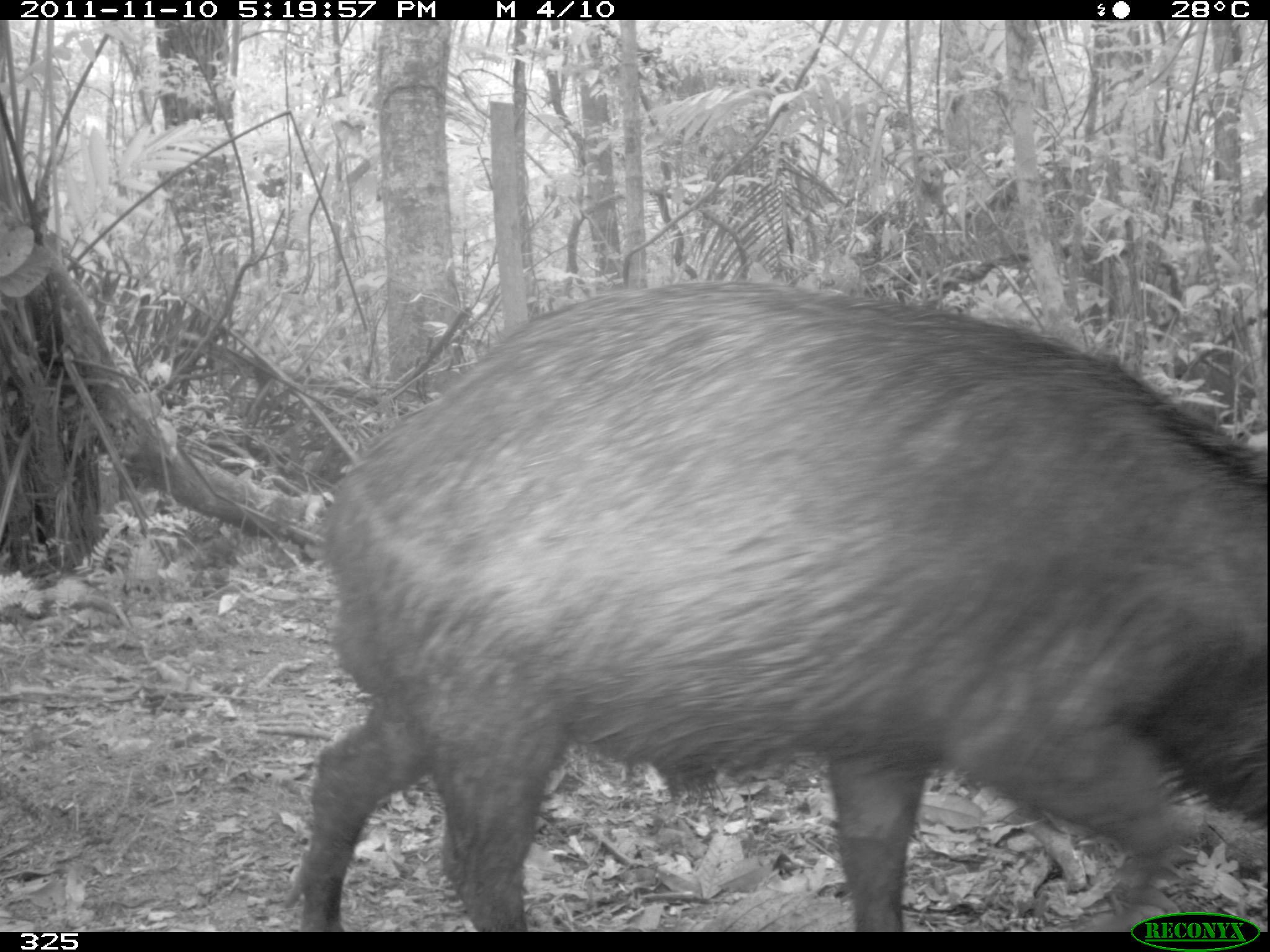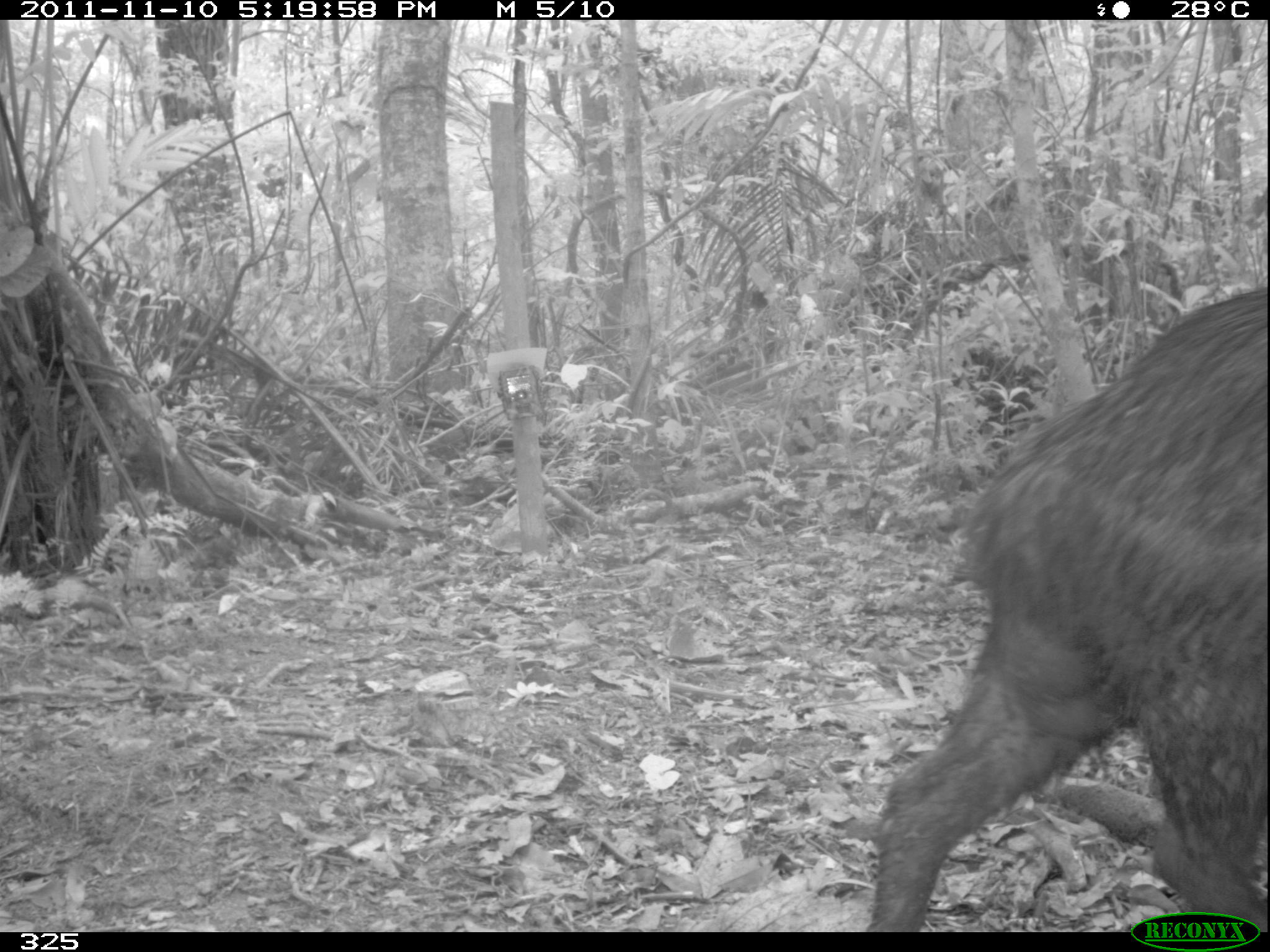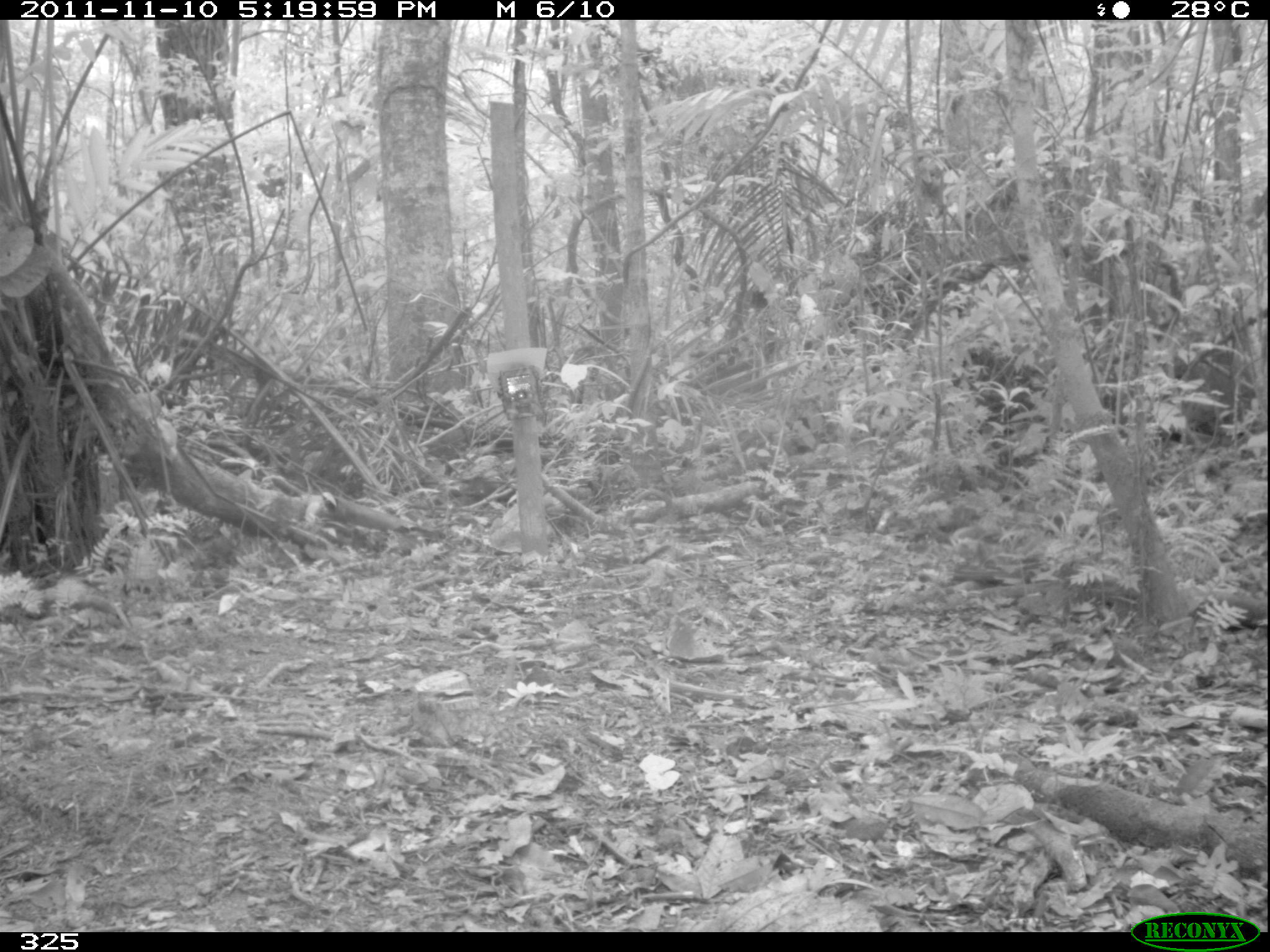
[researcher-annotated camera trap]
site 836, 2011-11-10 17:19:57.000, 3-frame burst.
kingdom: Animalia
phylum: Chordata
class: Mammalia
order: Artiodactyla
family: Tayassuidae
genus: Tayassu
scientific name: Tayassu pecari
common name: white-lipped peccary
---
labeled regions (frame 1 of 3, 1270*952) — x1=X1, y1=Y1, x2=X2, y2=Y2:
tayassu pecari: x1=298, y1=281, x2=1260, y2=930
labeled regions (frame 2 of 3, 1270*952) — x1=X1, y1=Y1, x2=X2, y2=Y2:
tayassu pecari: x1=868, y1=283, x2=1269, y2=931